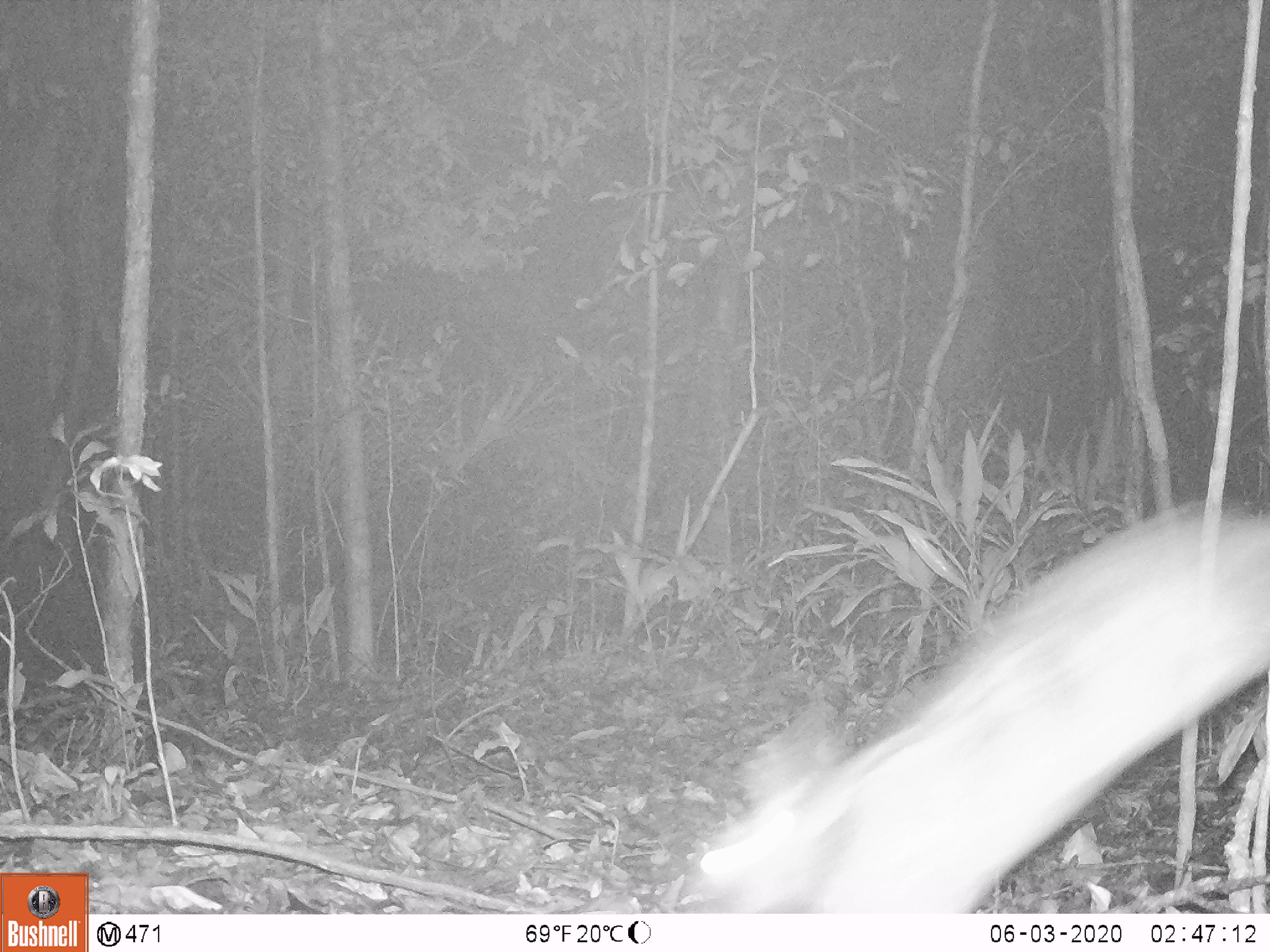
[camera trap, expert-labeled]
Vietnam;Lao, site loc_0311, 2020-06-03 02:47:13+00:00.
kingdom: Animalia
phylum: Chordata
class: Mammalia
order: Lagomorpha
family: Leporidae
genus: Nesolagus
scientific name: Nesolagus timminsi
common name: annamite striped rabbit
Annamite striped rabbit (Nesolagus timminsi). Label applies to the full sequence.